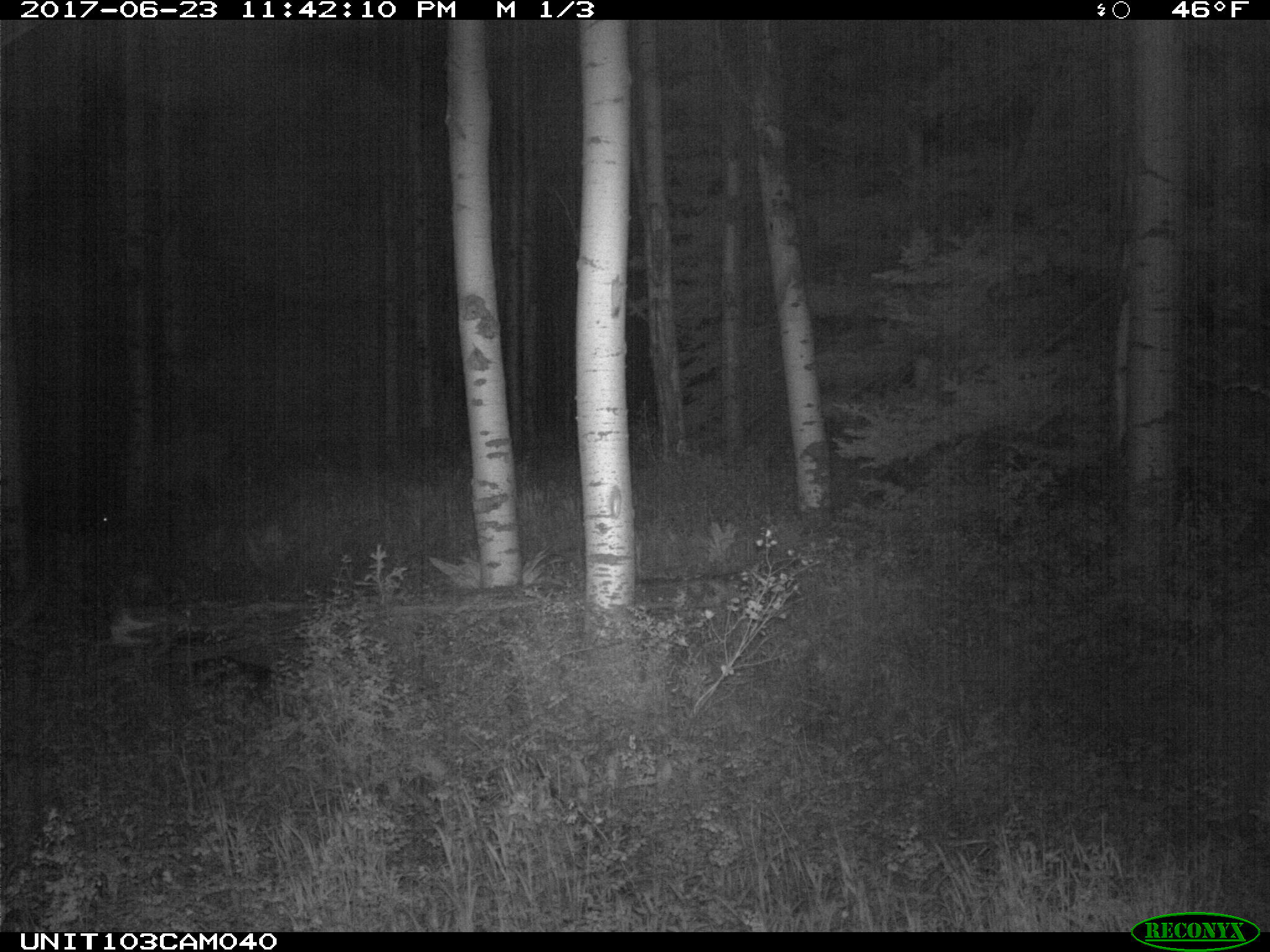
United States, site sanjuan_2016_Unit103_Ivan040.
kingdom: Animalia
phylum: Chordata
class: Mammalia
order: Artiodactyla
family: Cervidae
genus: Cervus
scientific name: Cervus elaphus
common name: red deer